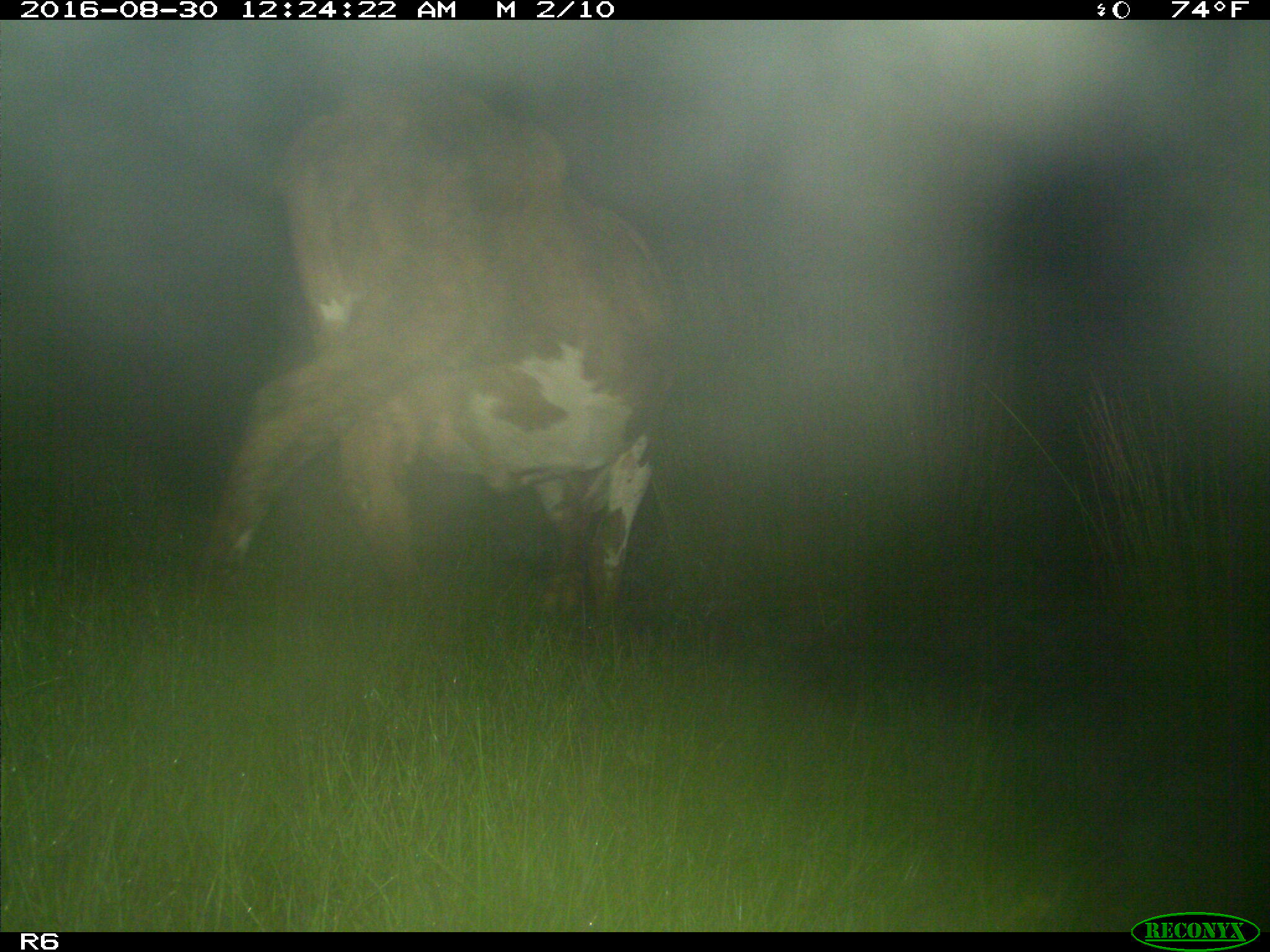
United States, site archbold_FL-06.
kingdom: Animalia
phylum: Chordata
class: Mammalia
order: Artiodactyla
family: Bovidae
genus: Bos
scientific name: Bos taurus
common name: domestic cow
Bos taurus (domestic cow).